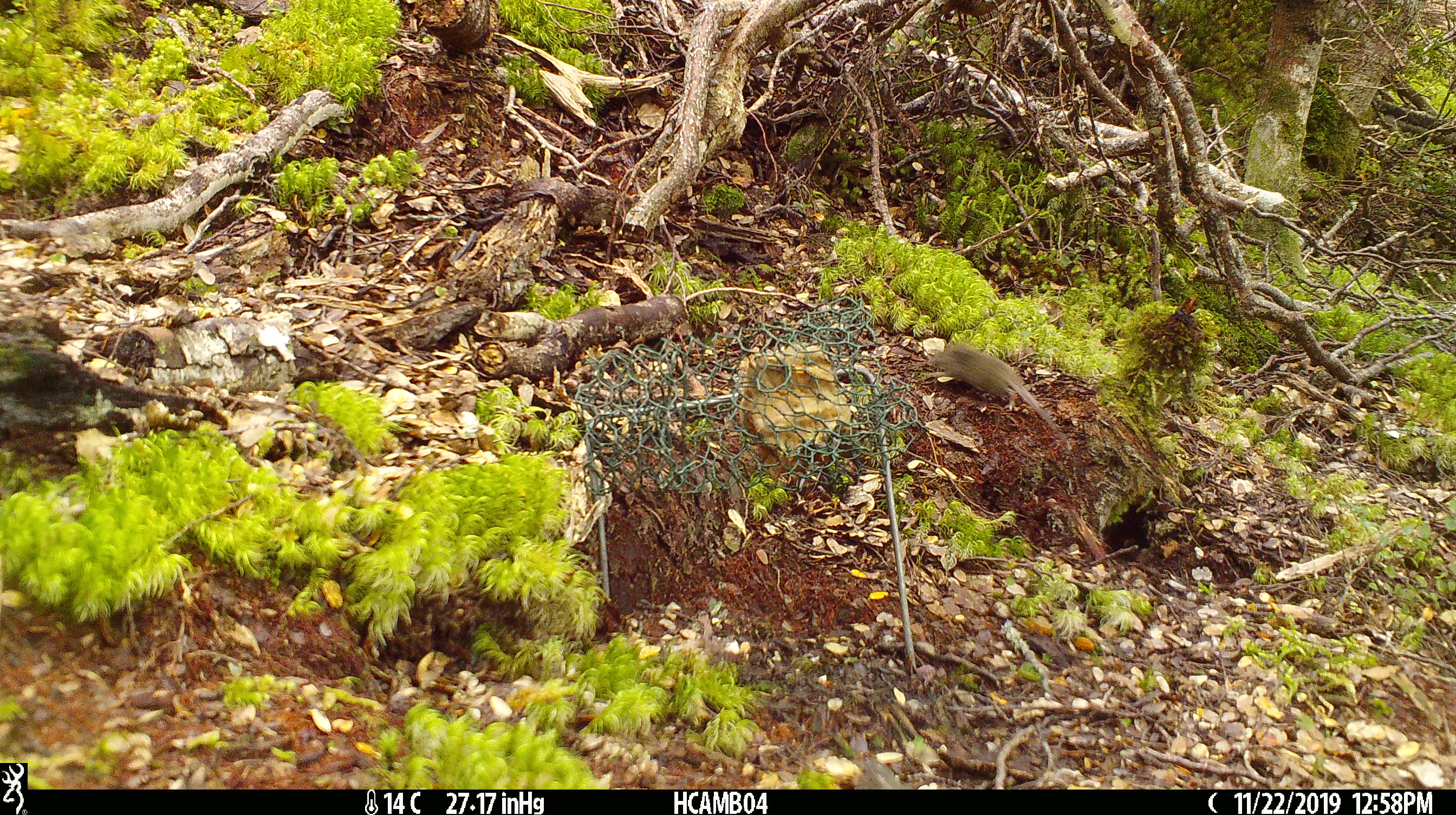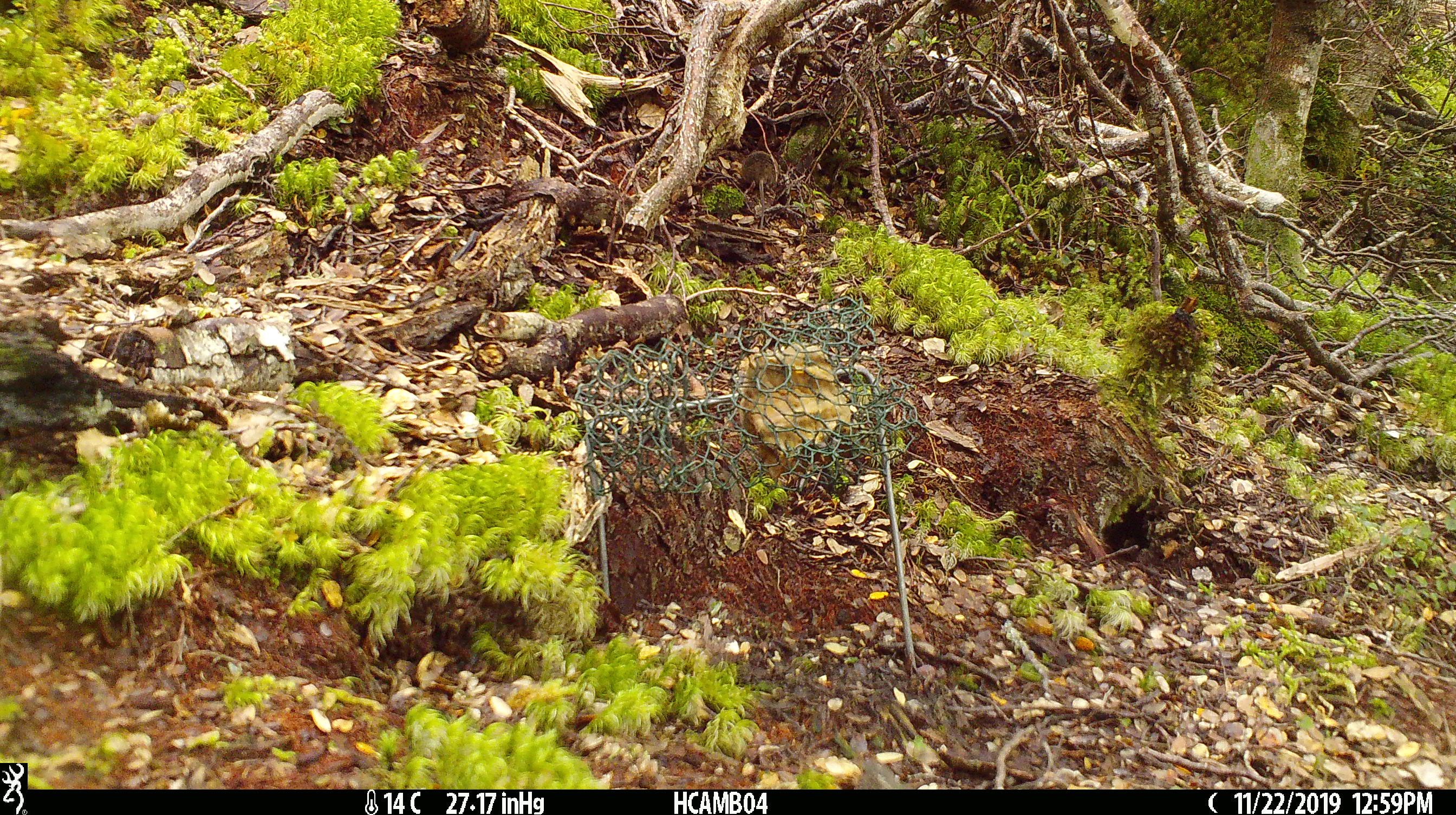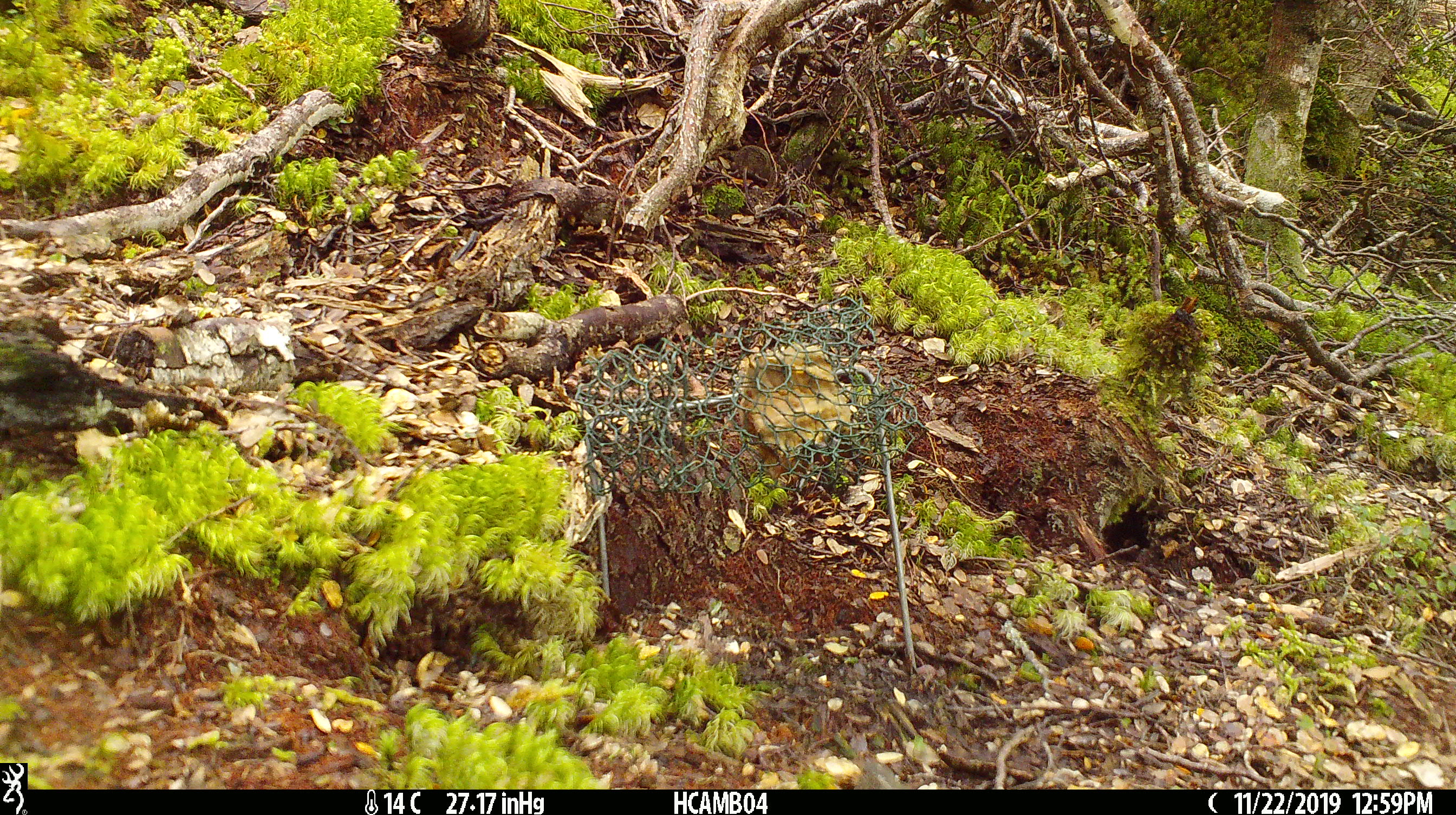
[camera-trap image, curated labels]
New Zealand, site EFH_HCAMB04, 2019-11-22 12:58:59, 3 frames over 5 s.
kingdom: Animalia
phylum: Chordata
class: Mammalia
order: Rodentia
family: Muridae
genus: Mus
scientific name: Mus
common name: mouse